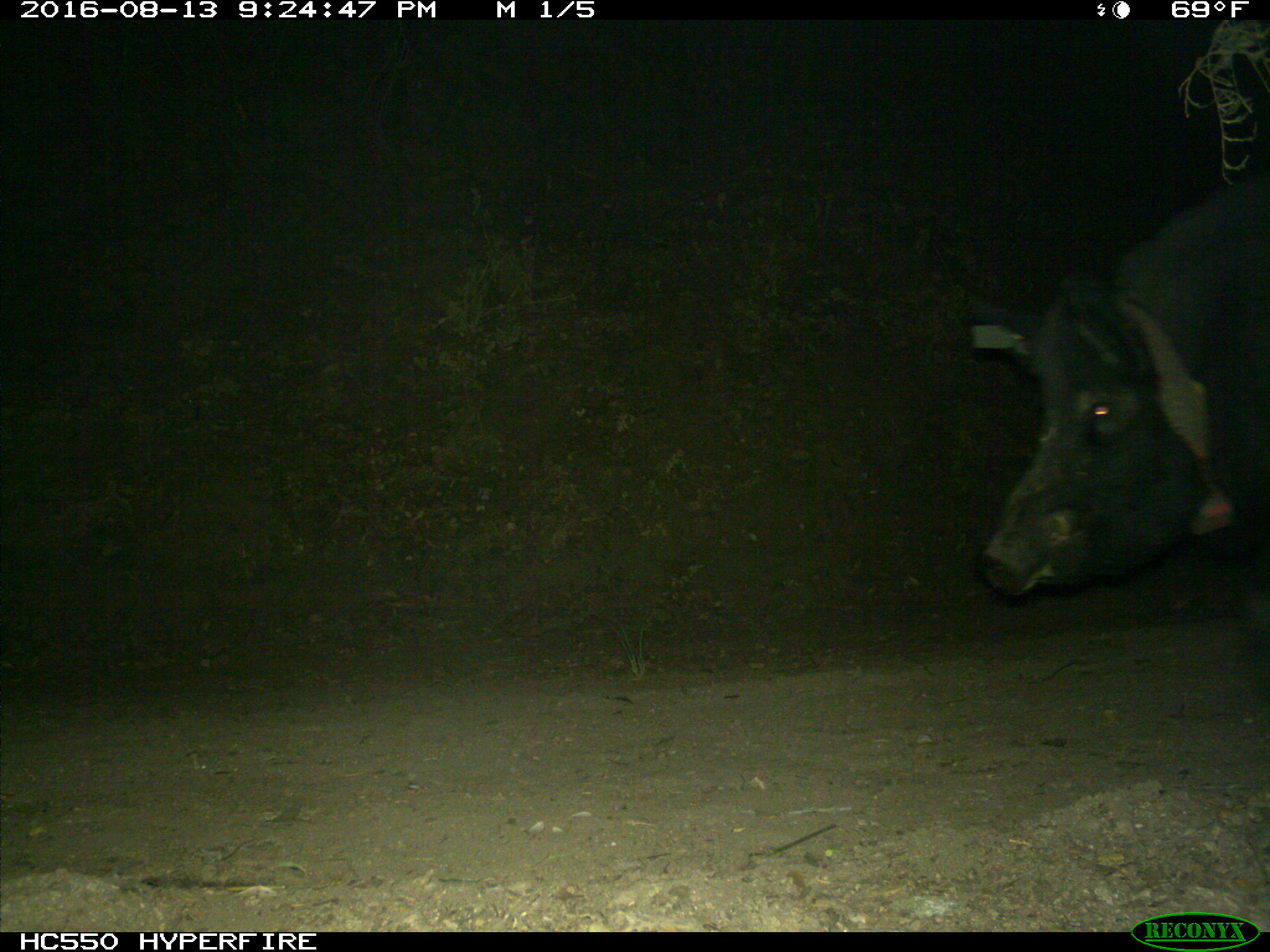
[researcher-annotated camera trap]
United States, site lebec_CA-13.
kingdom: Animalia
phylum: Chordata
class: Mammalia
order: Artiodactyla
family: Suidae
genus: Sus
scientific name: Sus scrofa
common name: wild boar